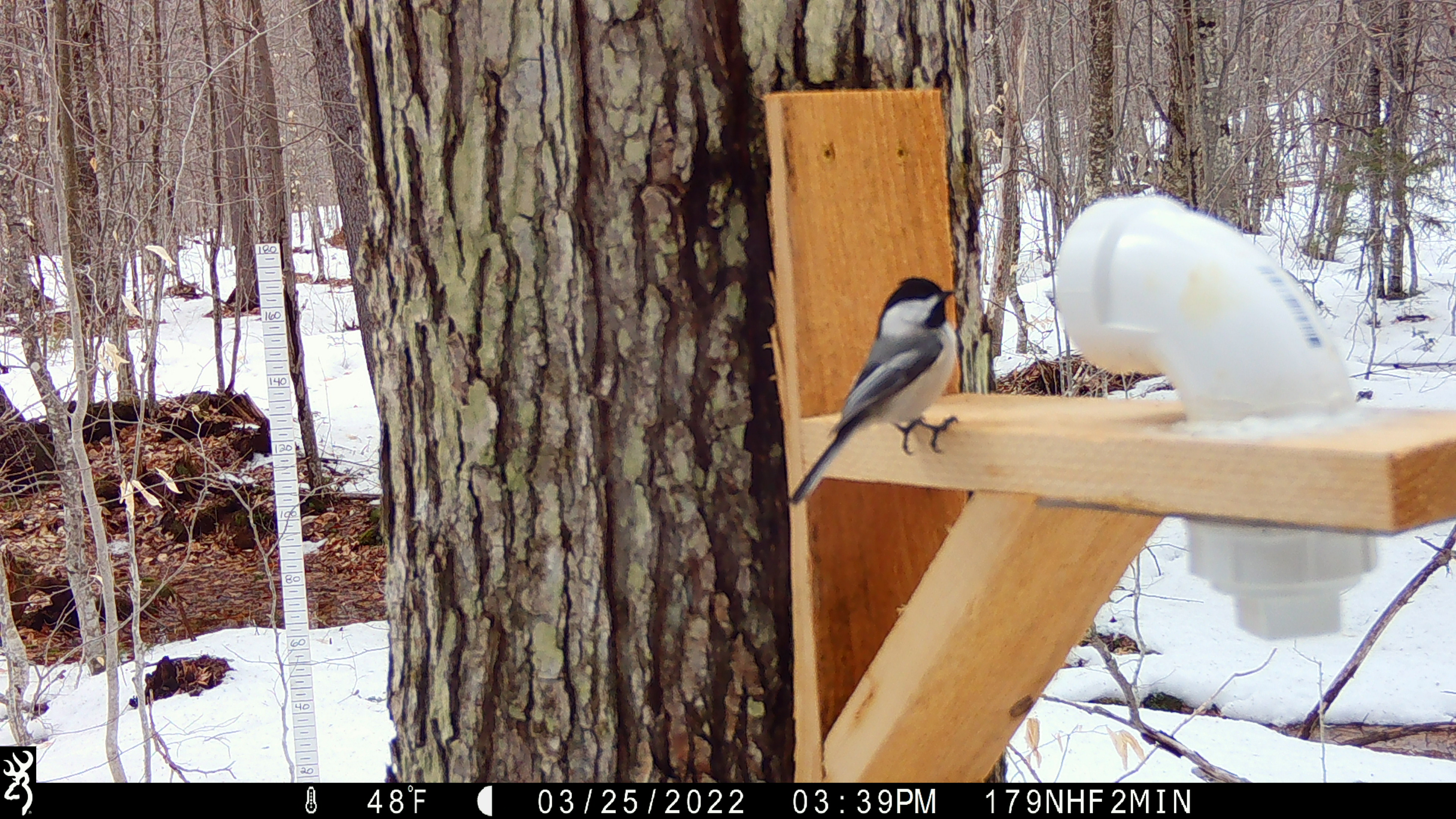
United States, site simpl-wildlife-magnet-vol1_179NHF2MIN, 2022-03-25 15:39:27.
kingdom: Animalia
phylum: Chordata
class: Aves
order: Passeriformes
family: Sittidae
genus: Sitta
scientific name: Sitta canadensis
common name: red-breasted nuthatch